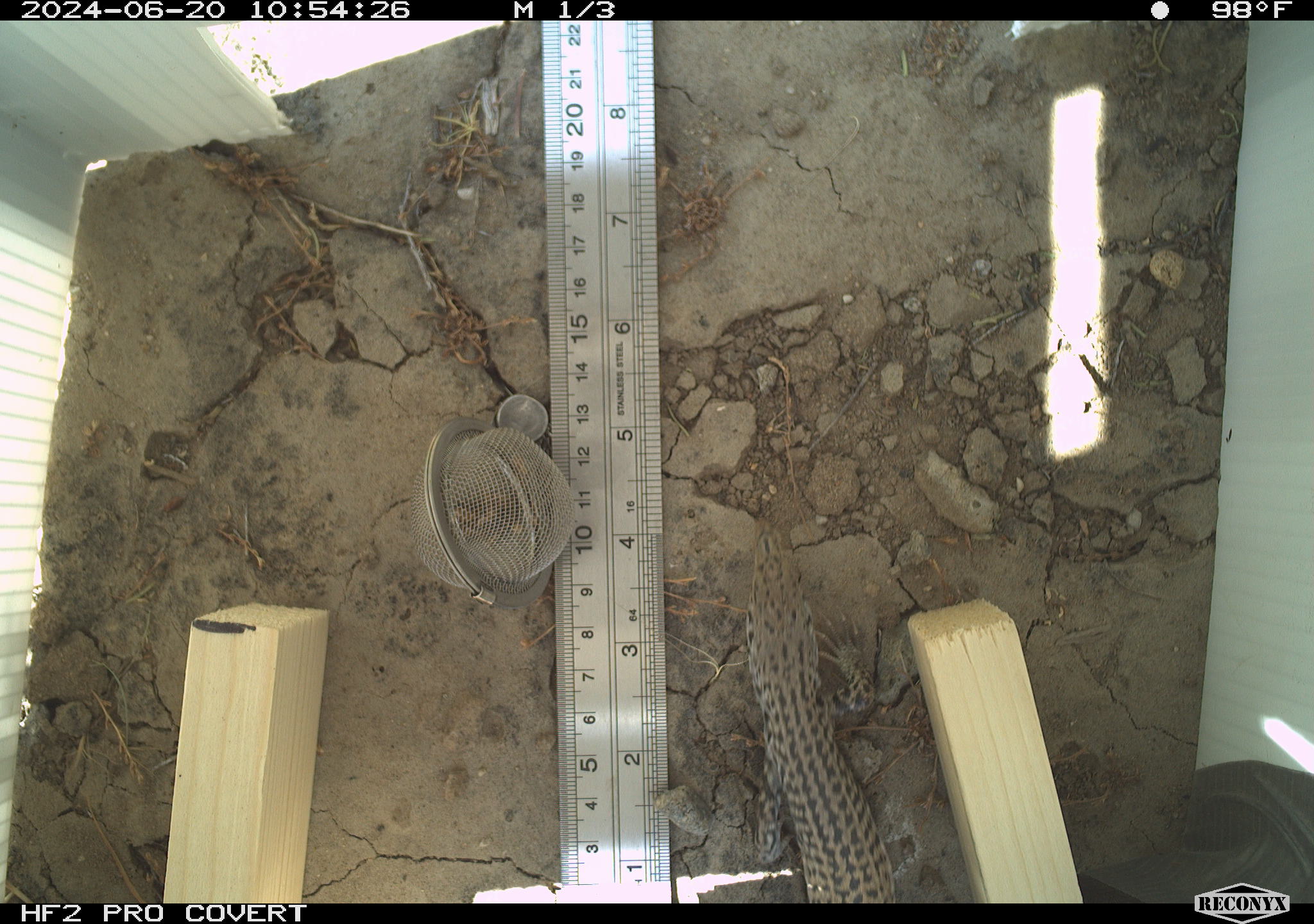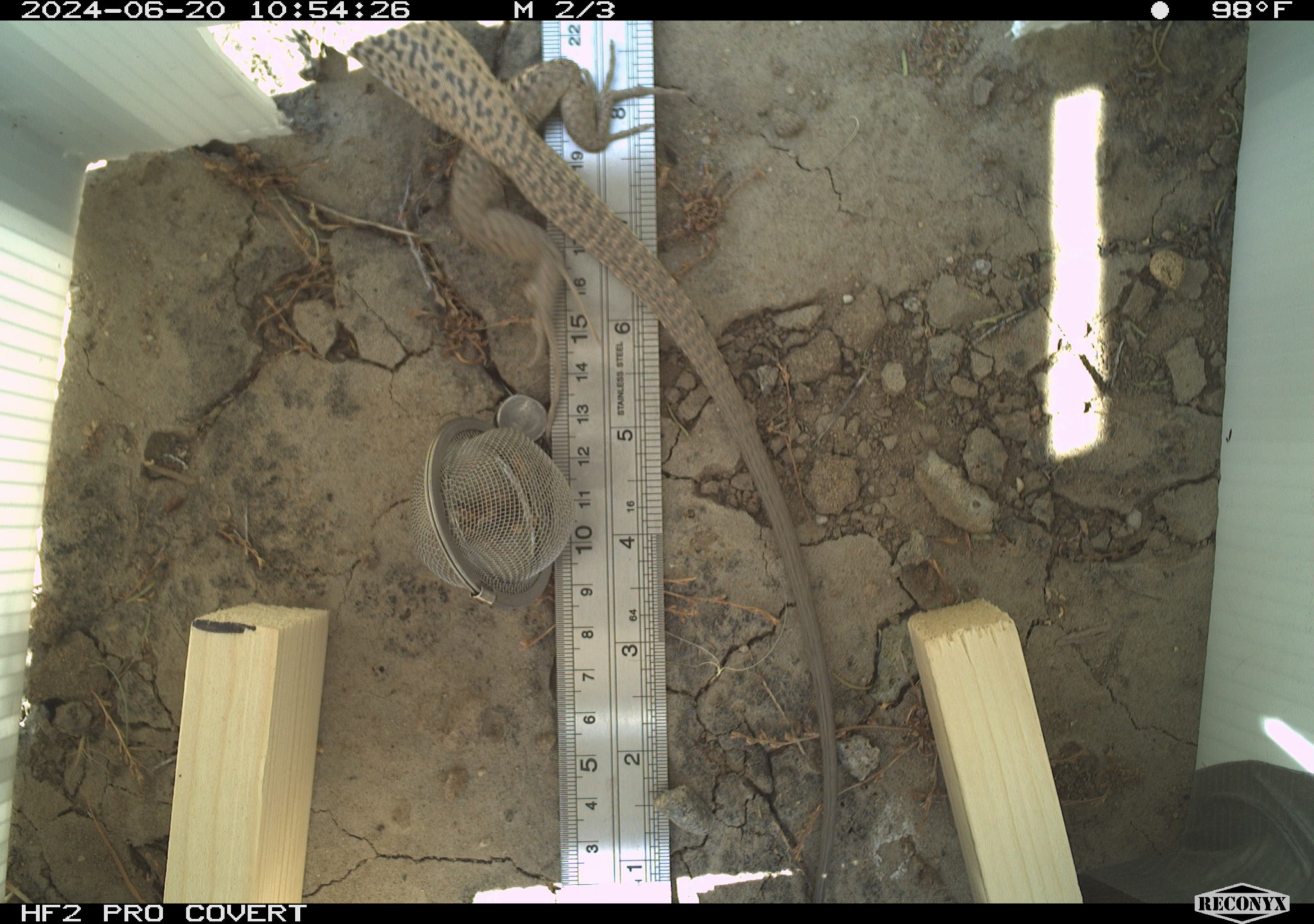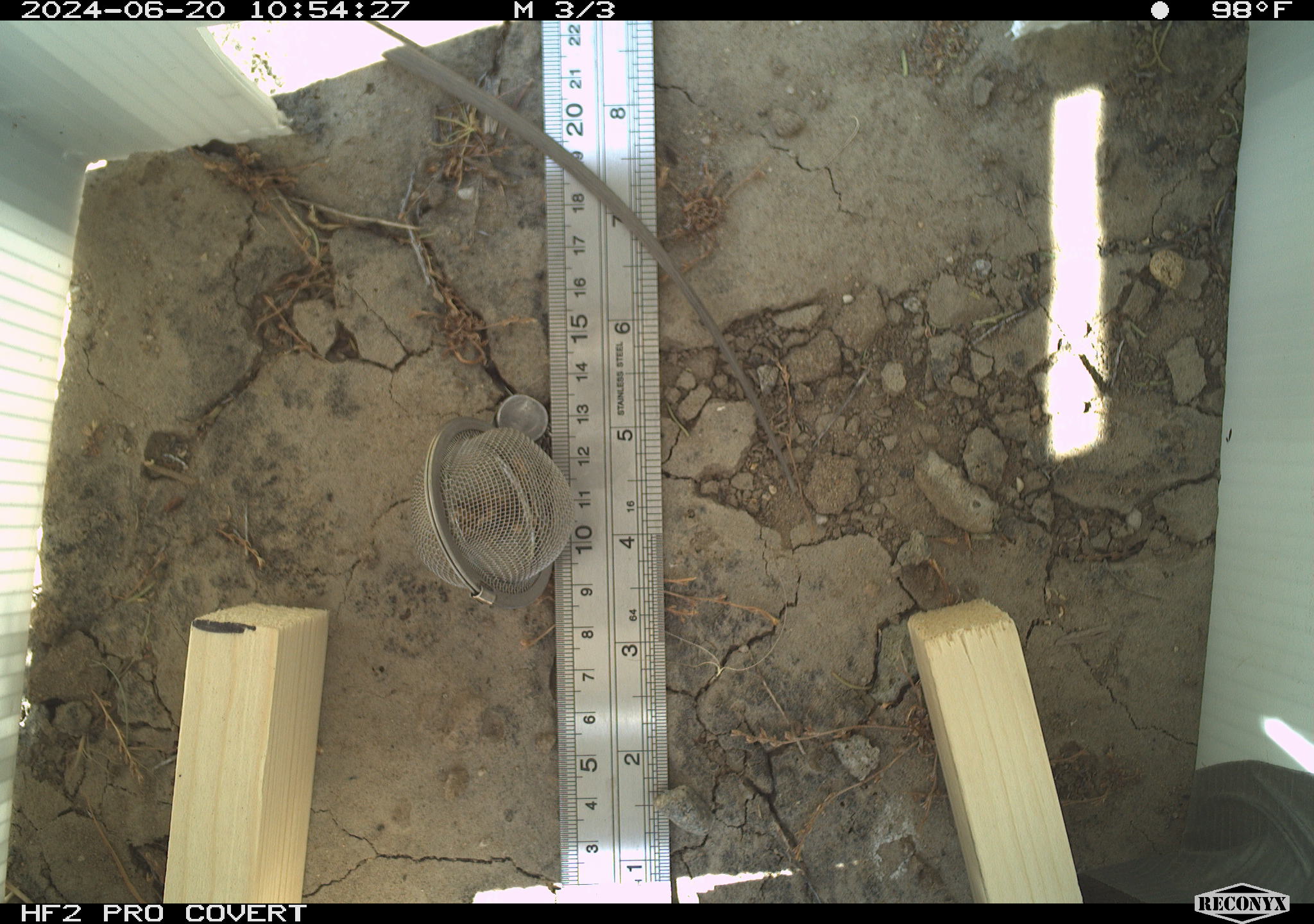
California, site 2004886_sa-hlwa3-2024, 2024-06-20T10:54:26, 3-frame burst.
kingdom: Animalia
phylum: Chordata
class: Reptilia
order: Squamata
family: Teiidae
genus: Aspidoscelis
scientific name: Aspidoscelis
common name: whiptail lizards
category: aspidoscelis species